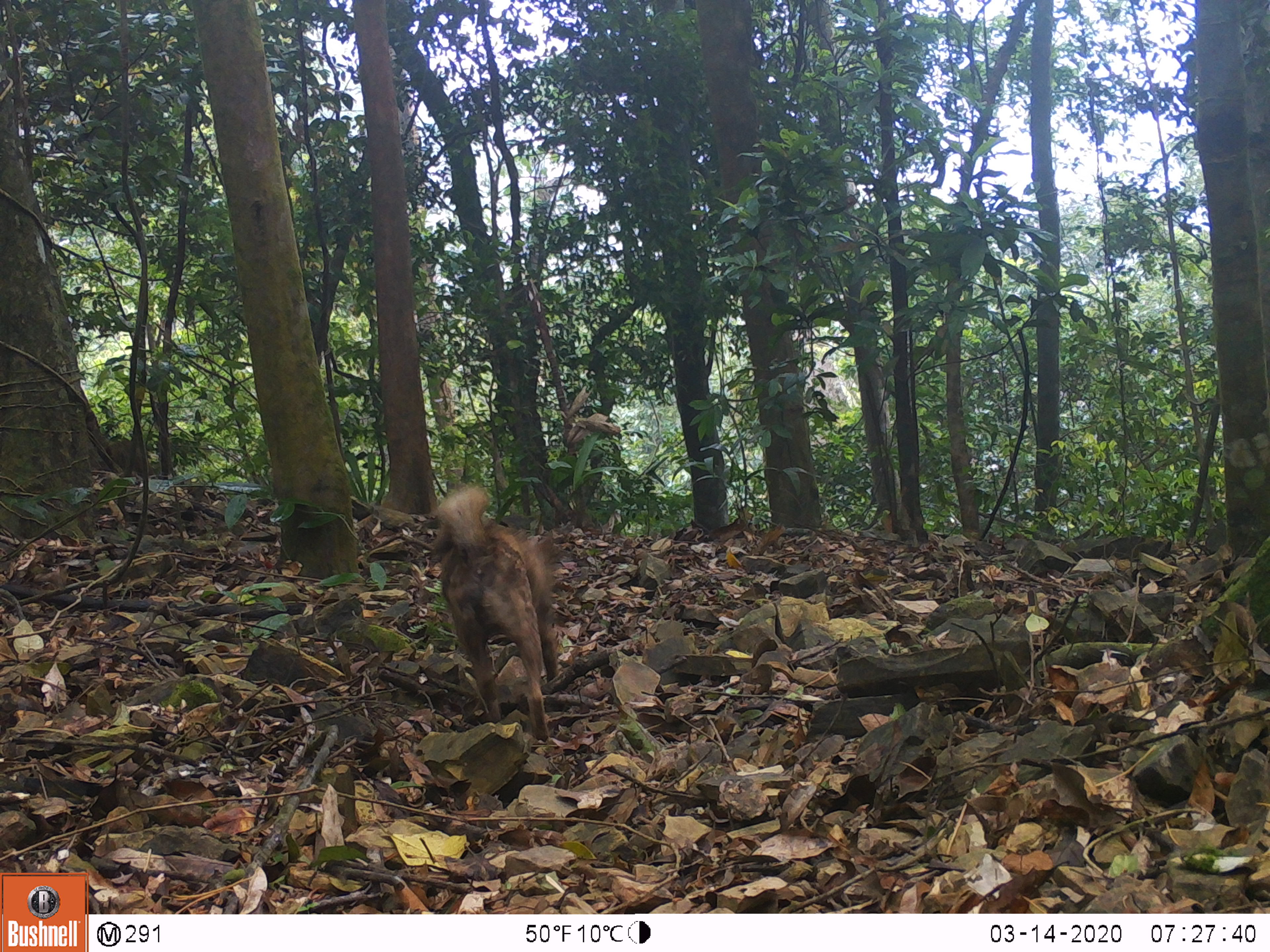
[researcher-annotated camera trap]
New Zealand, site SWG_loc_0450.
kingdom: Animalia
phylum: Chordata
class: Mammalia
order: Carnivora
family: Canidae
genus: Canis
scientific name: Canis familiaris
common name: domestic dog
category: dog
Dog (domestic dog) (Canis familiaris).